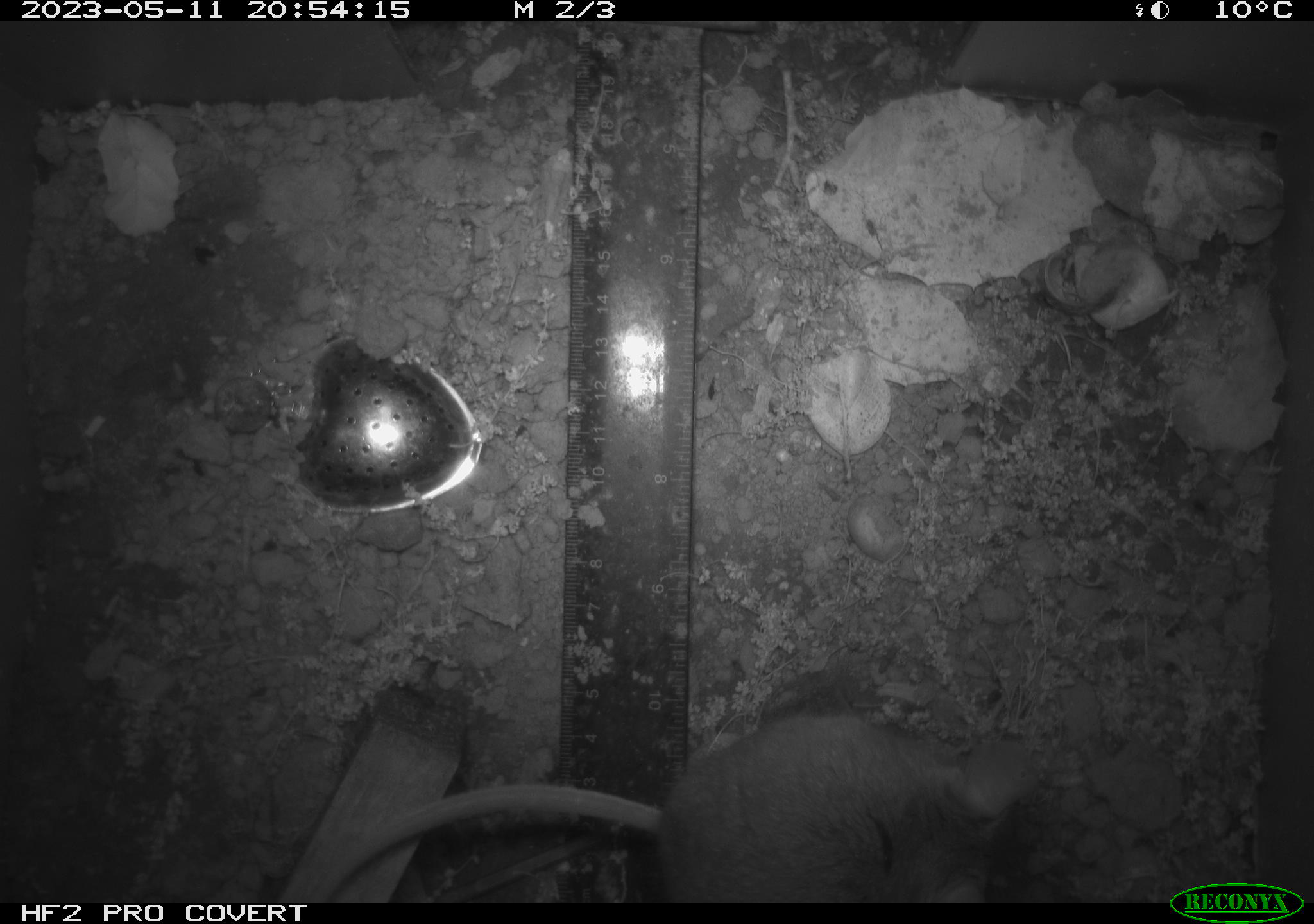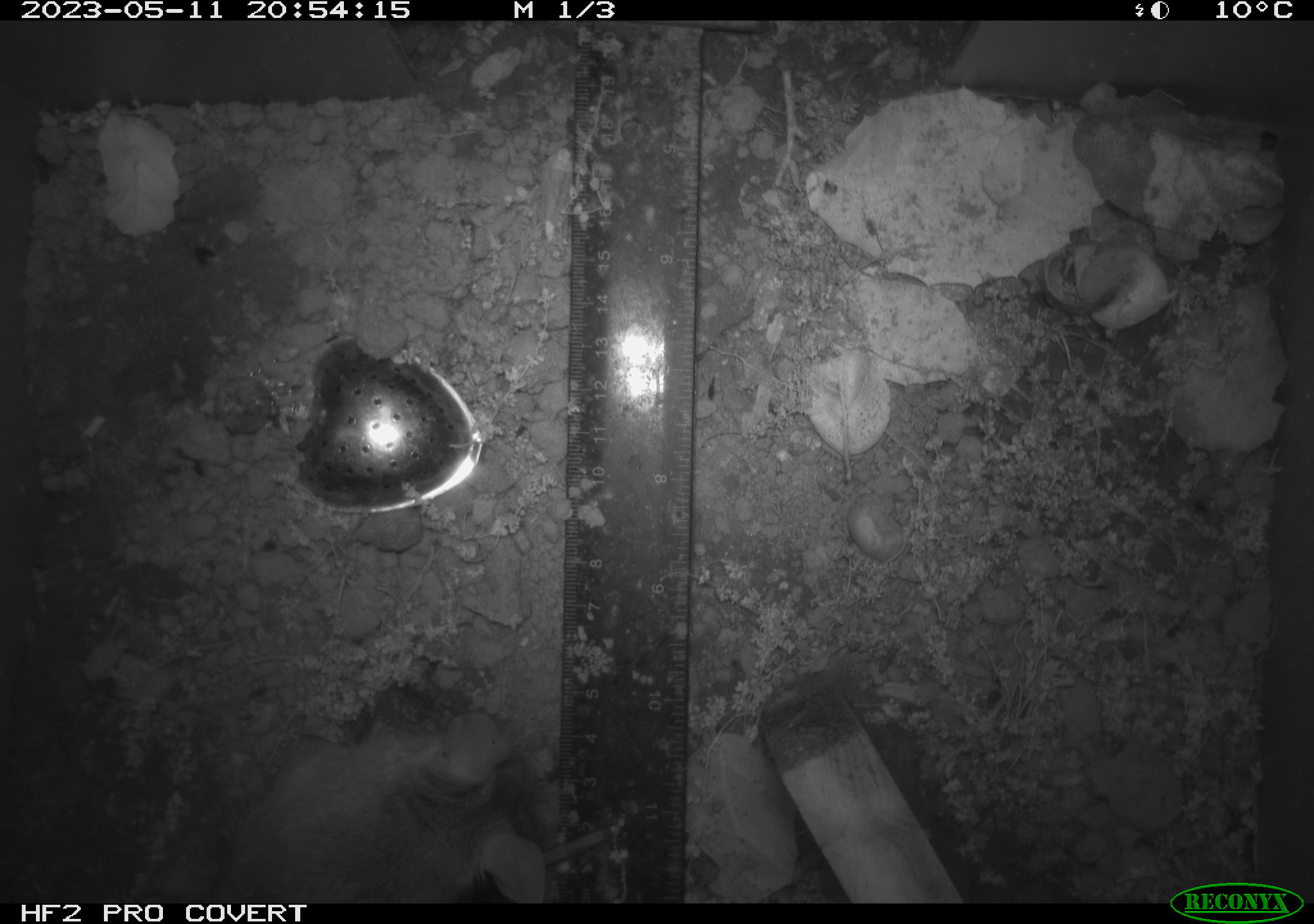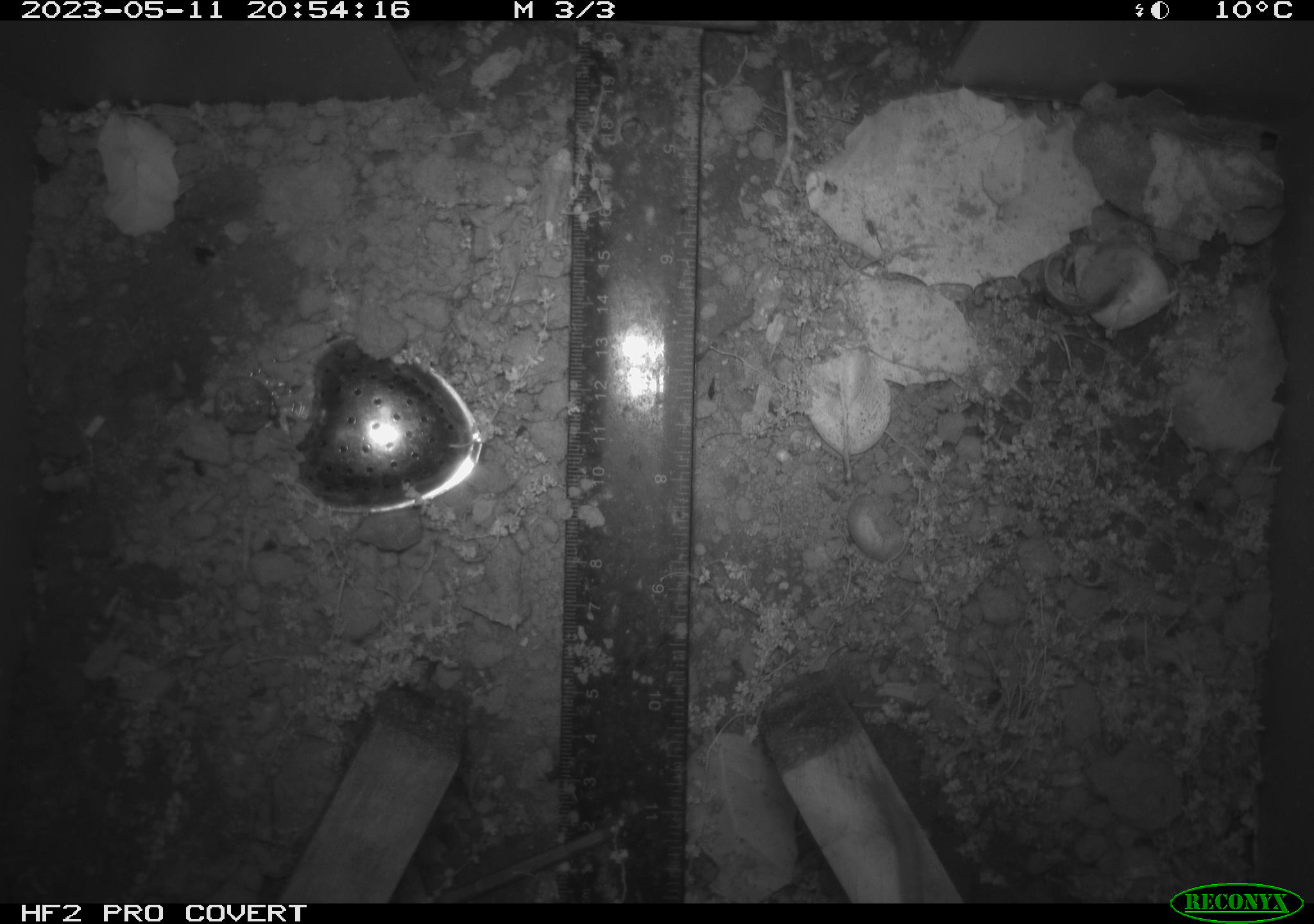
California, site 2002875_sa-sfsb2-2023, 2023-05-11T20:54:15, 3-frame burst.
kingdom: Animalia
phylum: Chordata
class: Mammalia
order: Rodentia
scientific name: Rodentia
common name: mouse species